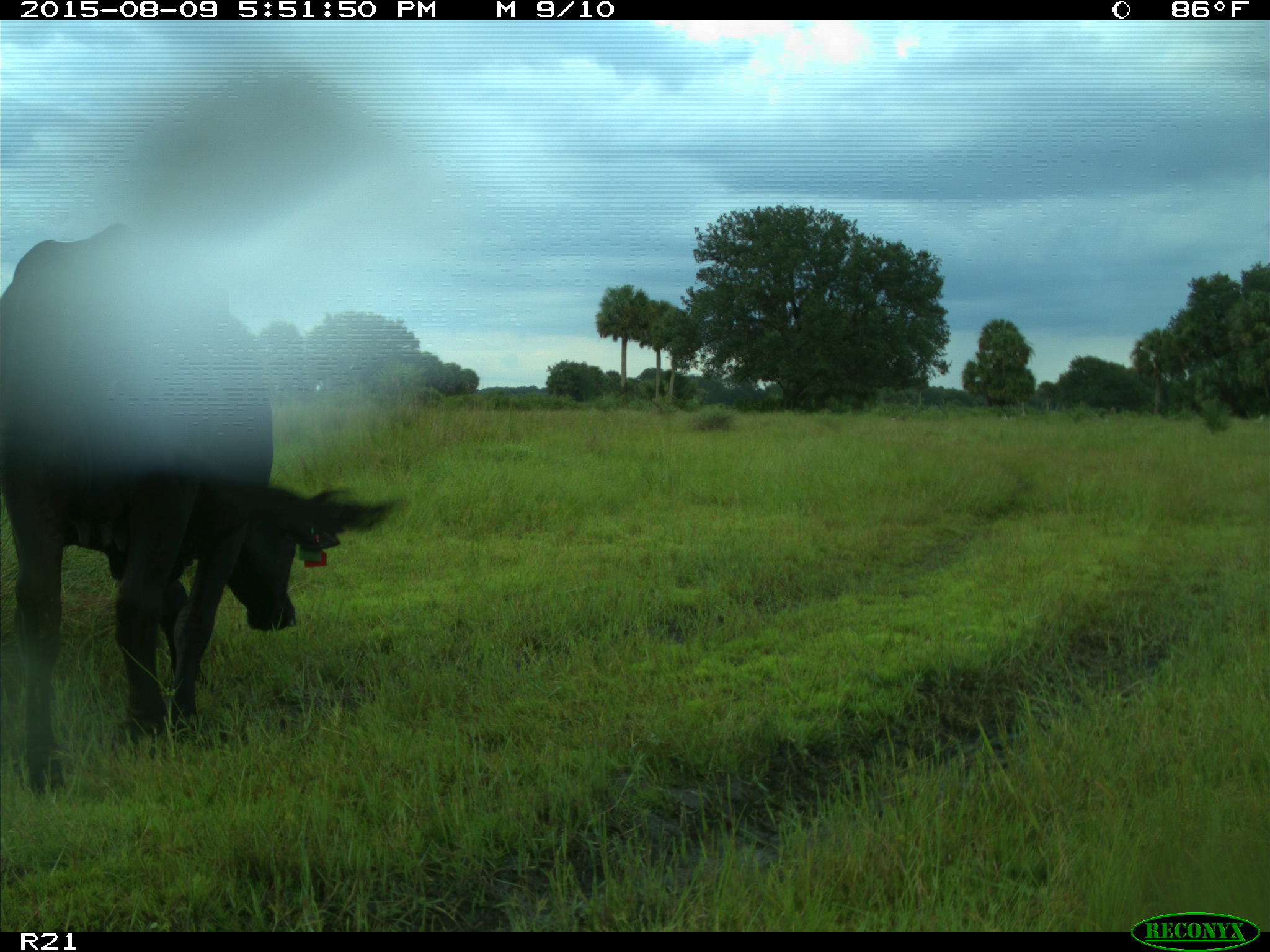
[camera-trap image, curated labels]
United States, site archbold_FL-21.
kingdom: Animalia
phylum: Chordata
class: Mammalia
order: Artiodactyla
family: Bovidae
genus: Bos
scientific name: Bos taurus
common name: domestic cow